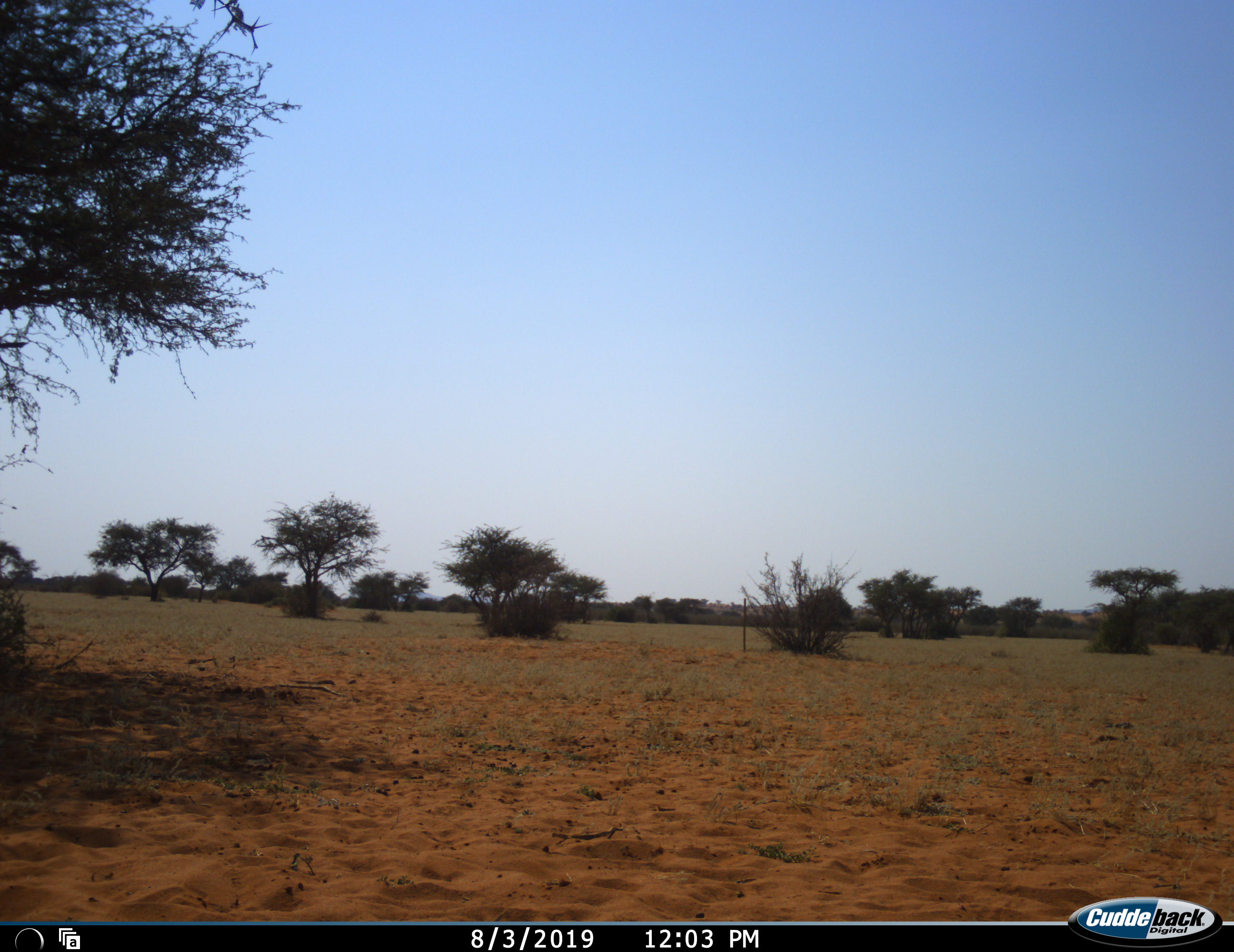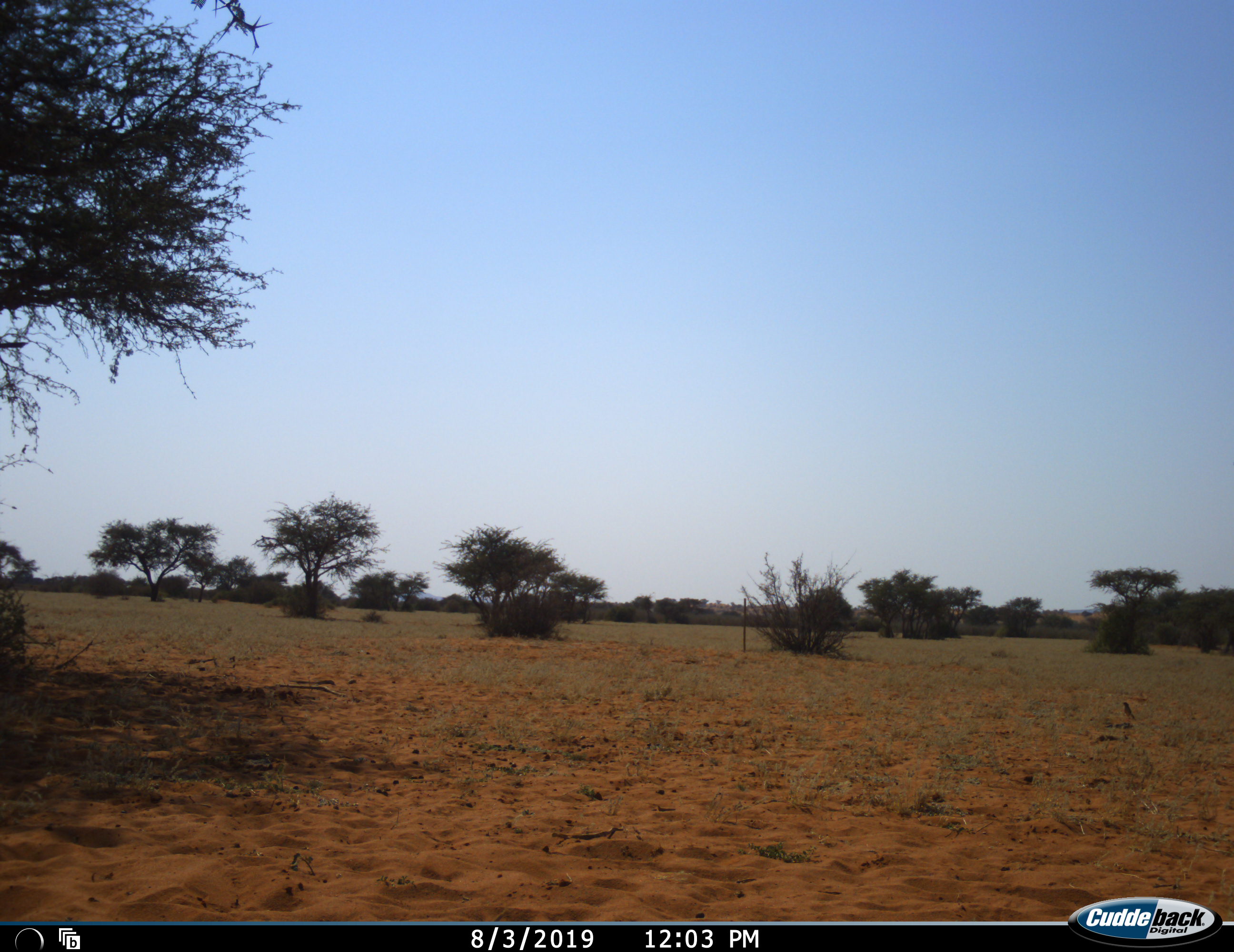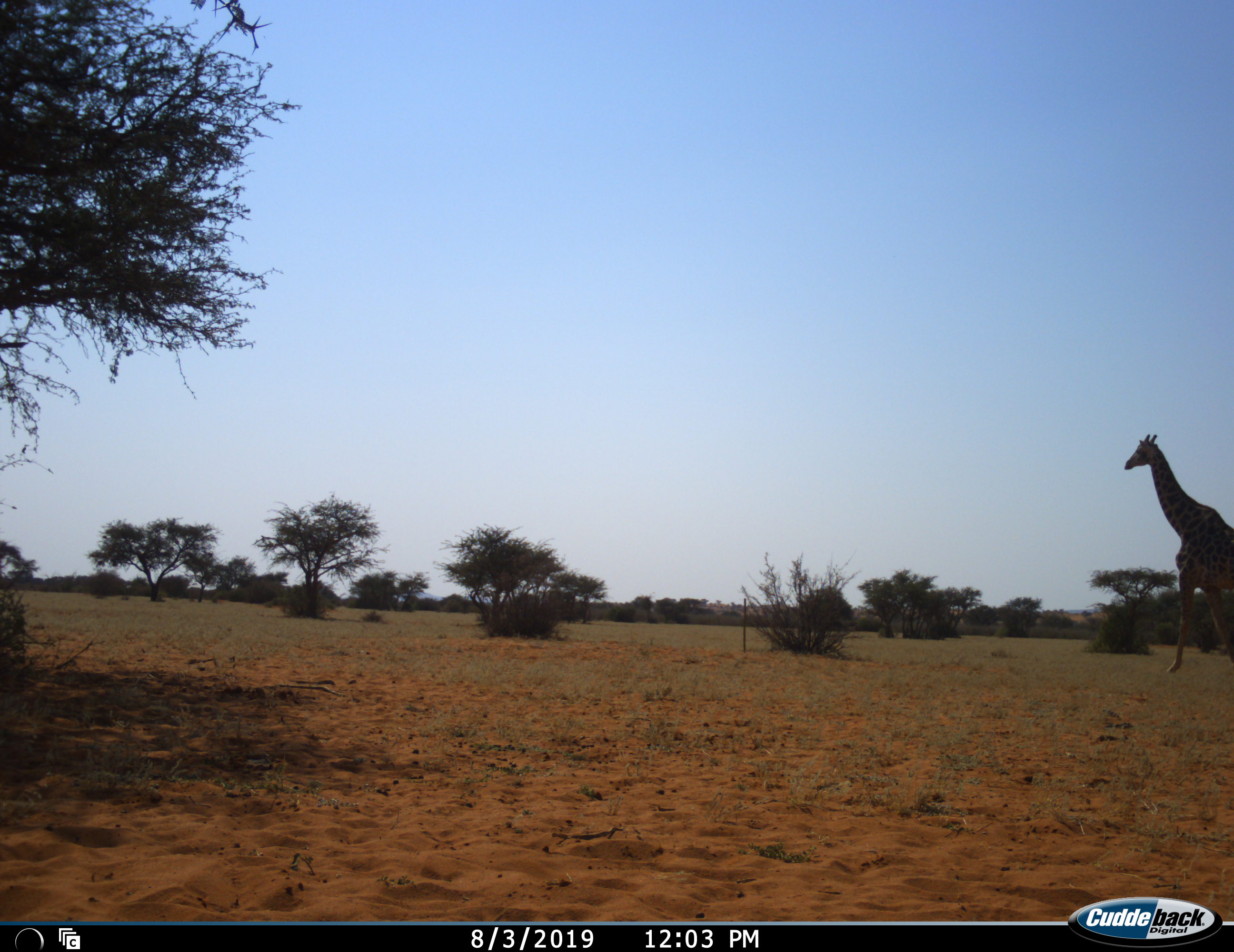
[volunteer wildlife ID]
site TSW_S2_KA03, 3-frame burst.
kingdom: Animalia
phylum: Chordata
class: Aves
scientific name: Aves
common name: bird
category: birdother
Birdother (bird) (Aves), count 1. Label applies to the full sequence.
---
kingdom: Animalia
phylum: Chordata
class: Mammalia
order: Artiodactyla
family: Giraffidae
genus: Giraffa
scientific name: Giraffa camelopardalis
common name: giraffe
Giraffe (Giraffa camelopardalis), count 1. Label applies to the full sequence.